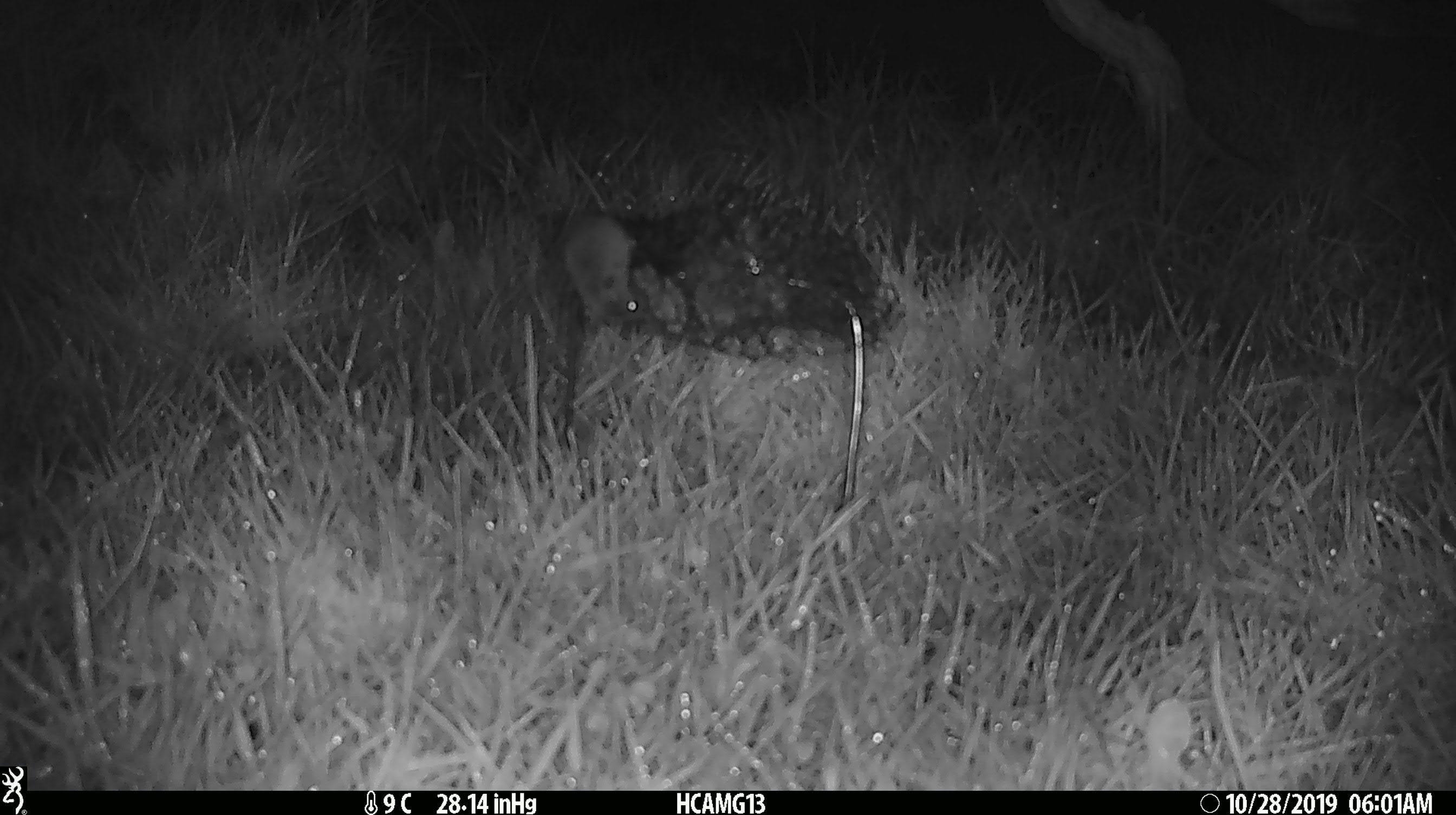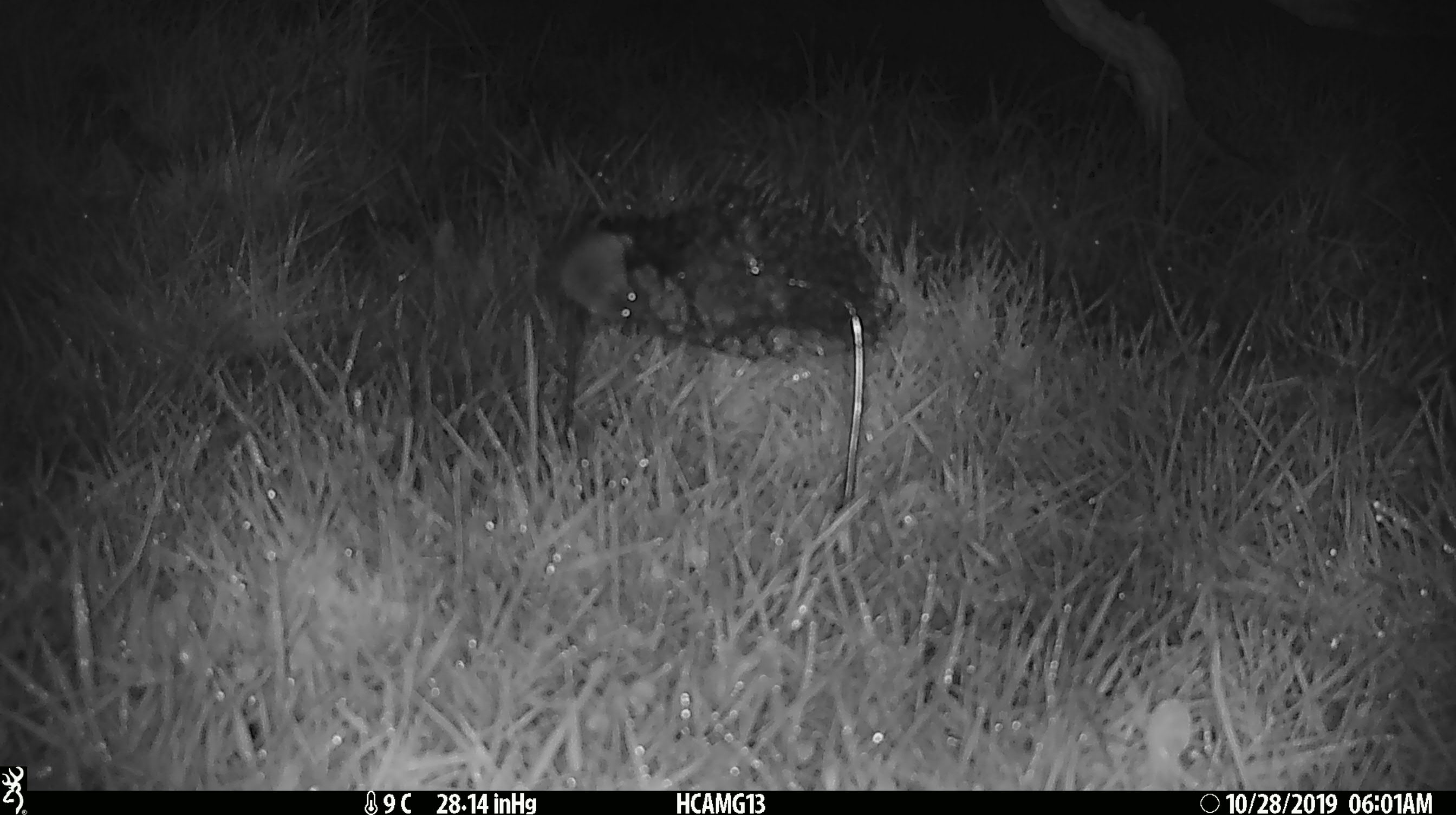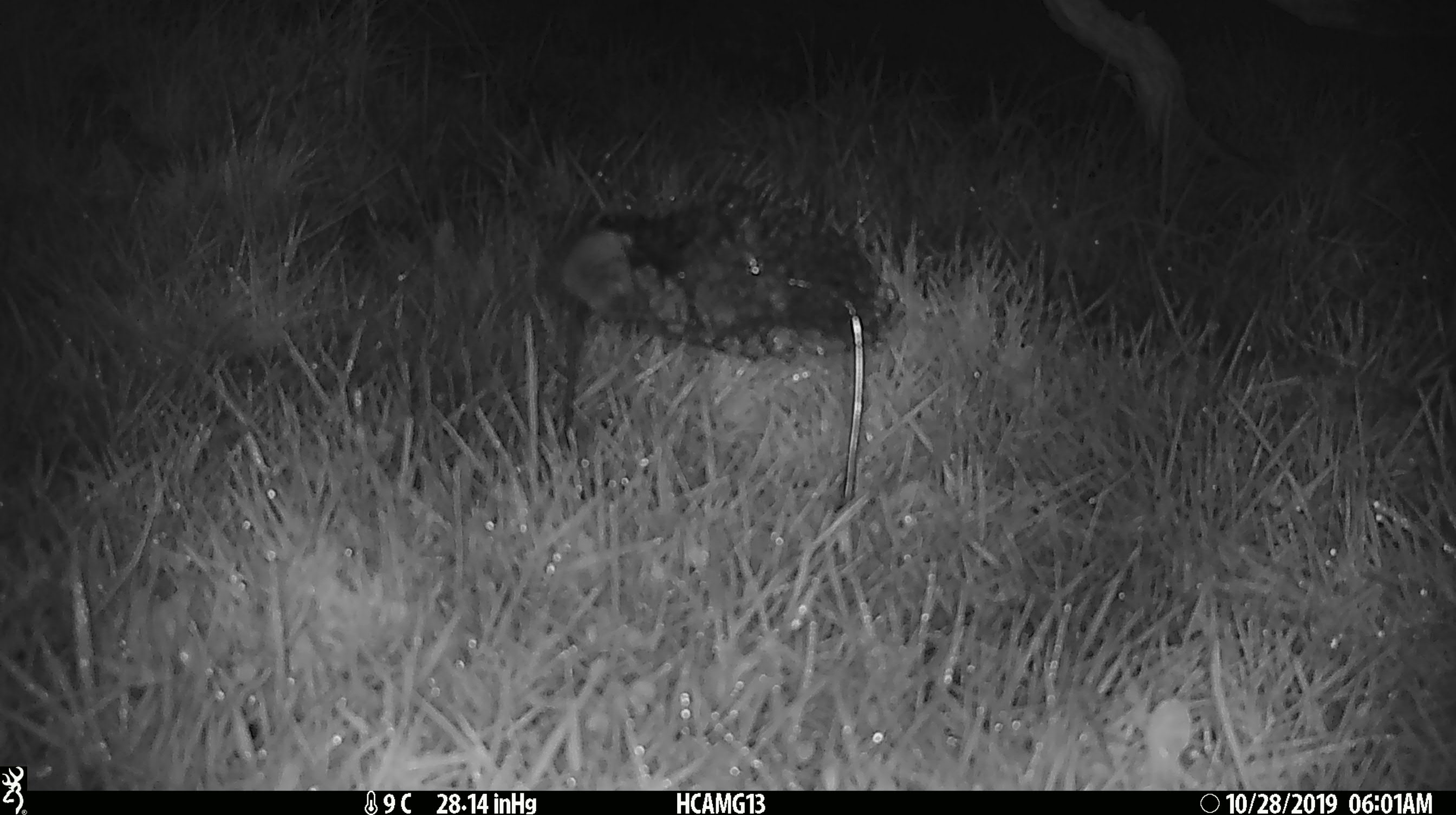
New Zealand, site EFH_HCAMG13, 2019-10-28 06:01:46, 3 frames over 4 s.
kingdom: Animalia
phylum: Chordata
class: Mammalia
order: Rodentia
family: Muridae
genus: Mus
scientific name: Mus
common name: mouse